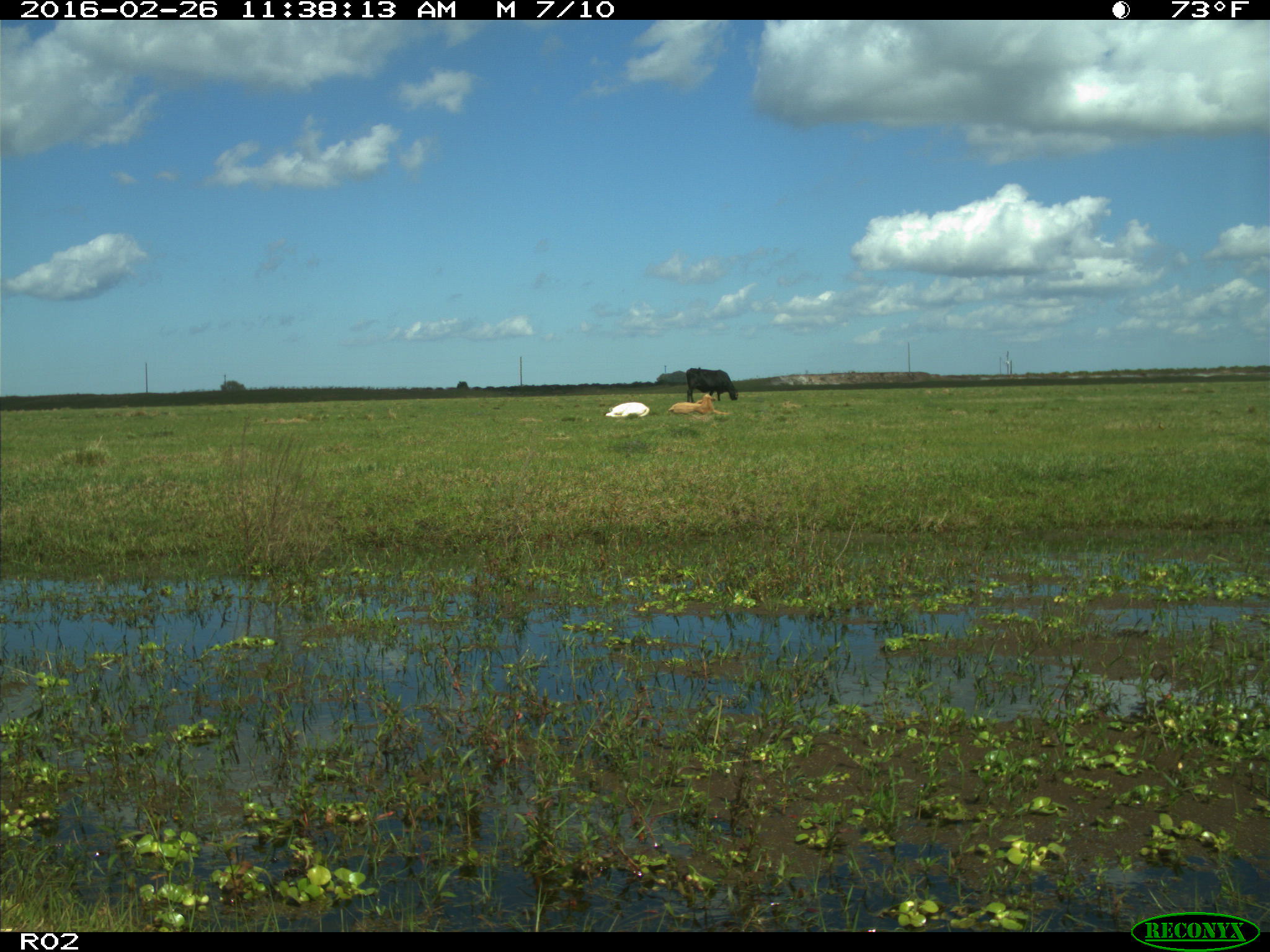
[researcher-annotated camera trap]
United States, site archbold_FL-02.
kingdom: Animalia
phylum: Chordata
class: Mammalia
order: Artiodactyla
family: Bovidae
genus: Bos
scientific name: Bos taurus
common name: domestic cow